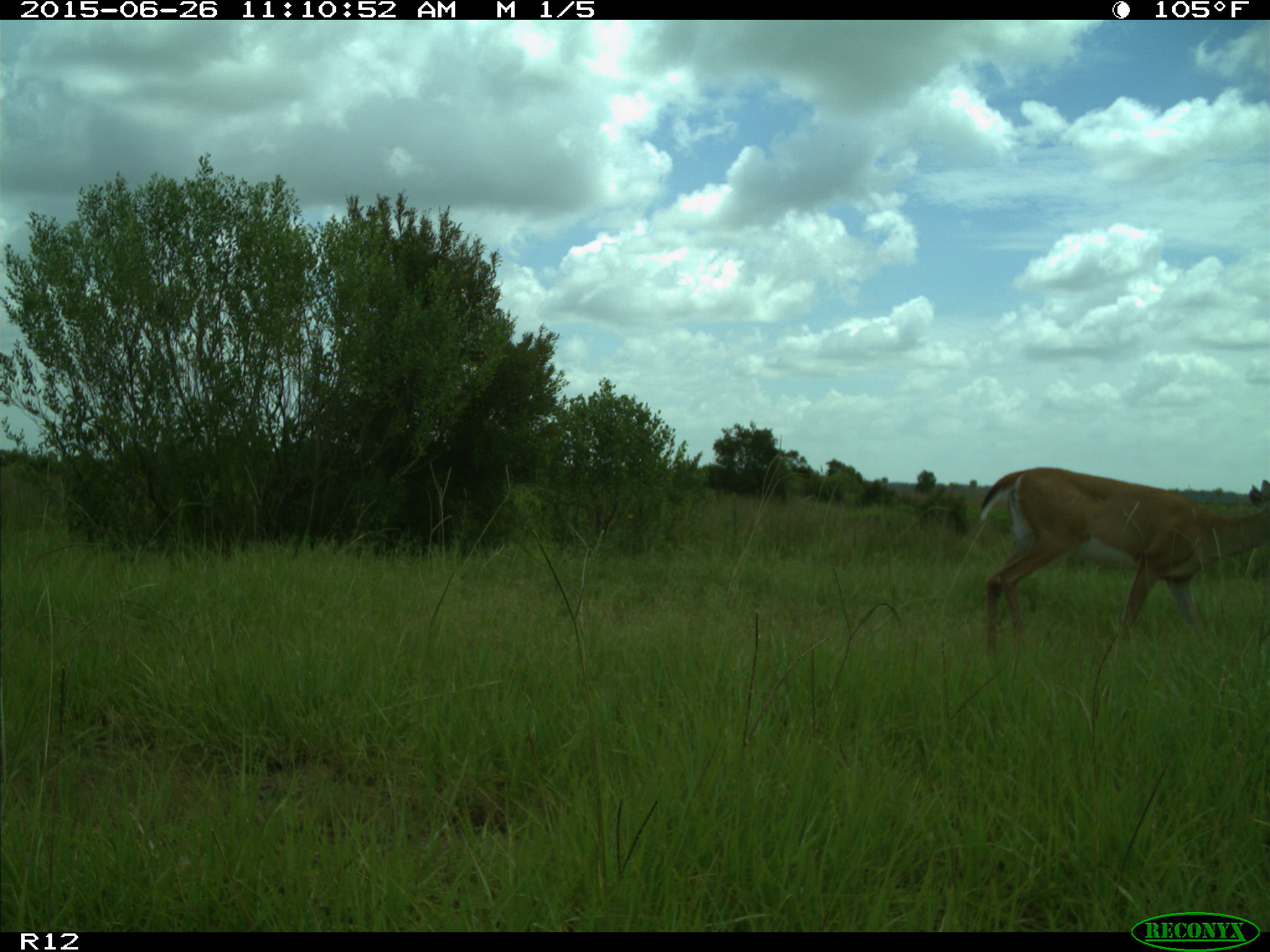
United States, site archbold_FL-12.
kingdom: Animalia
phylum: Chordata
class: Mammalia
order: Artiodactyla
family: Cervidae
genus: Odocoileus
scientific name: Odocoileus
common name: deer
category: unidentified deer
Unidentified deer (deer) (Odocoileus).